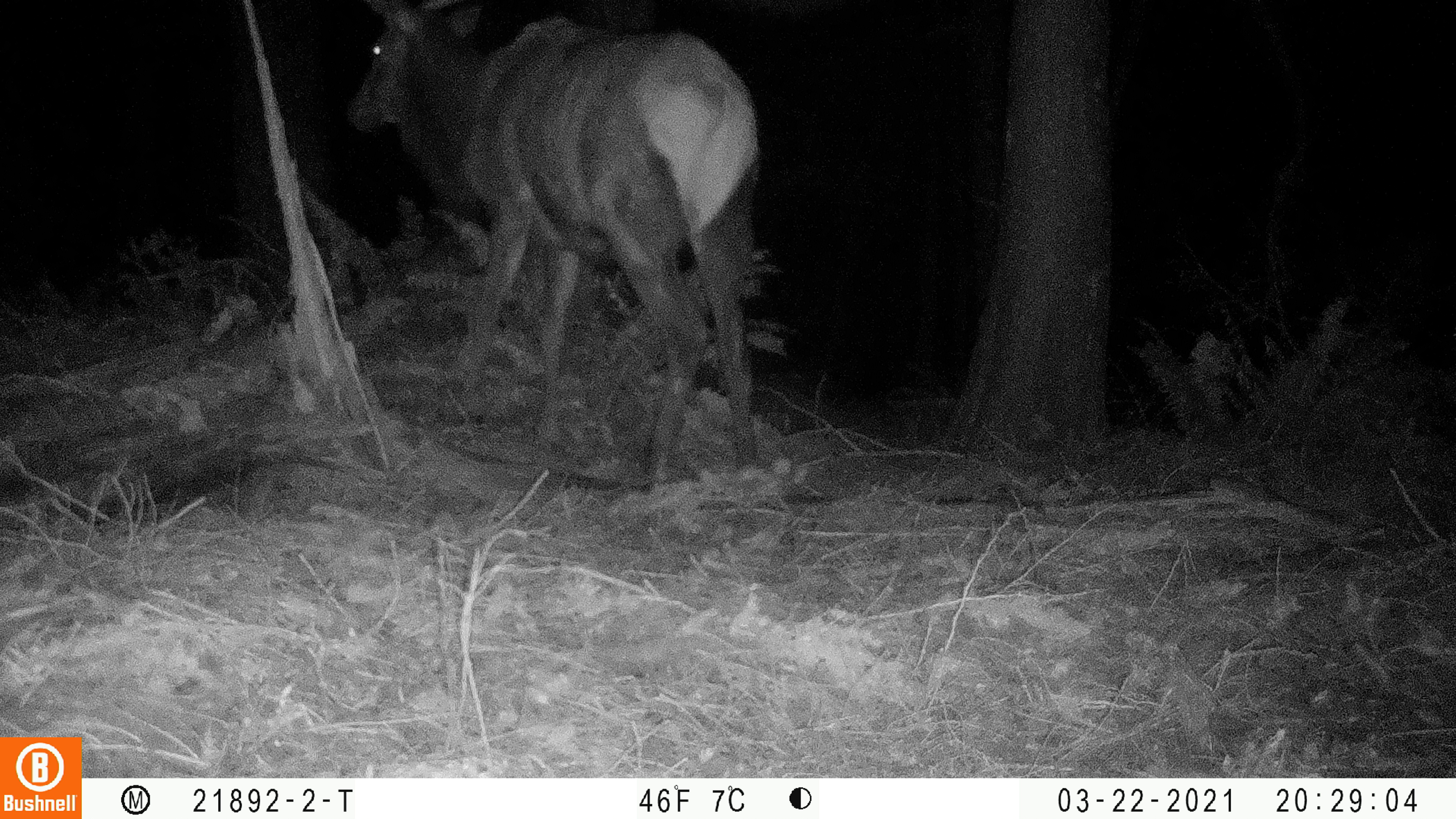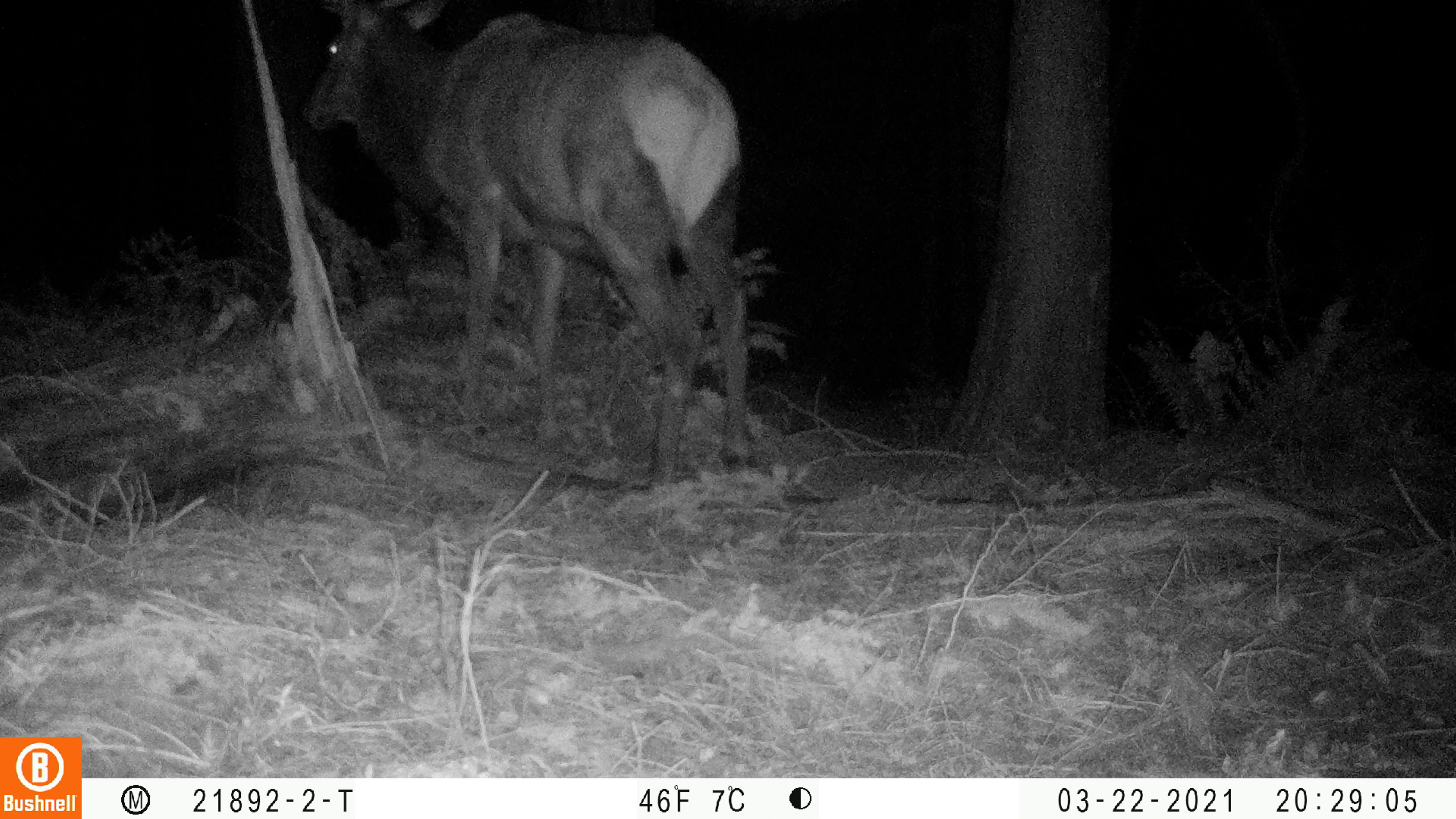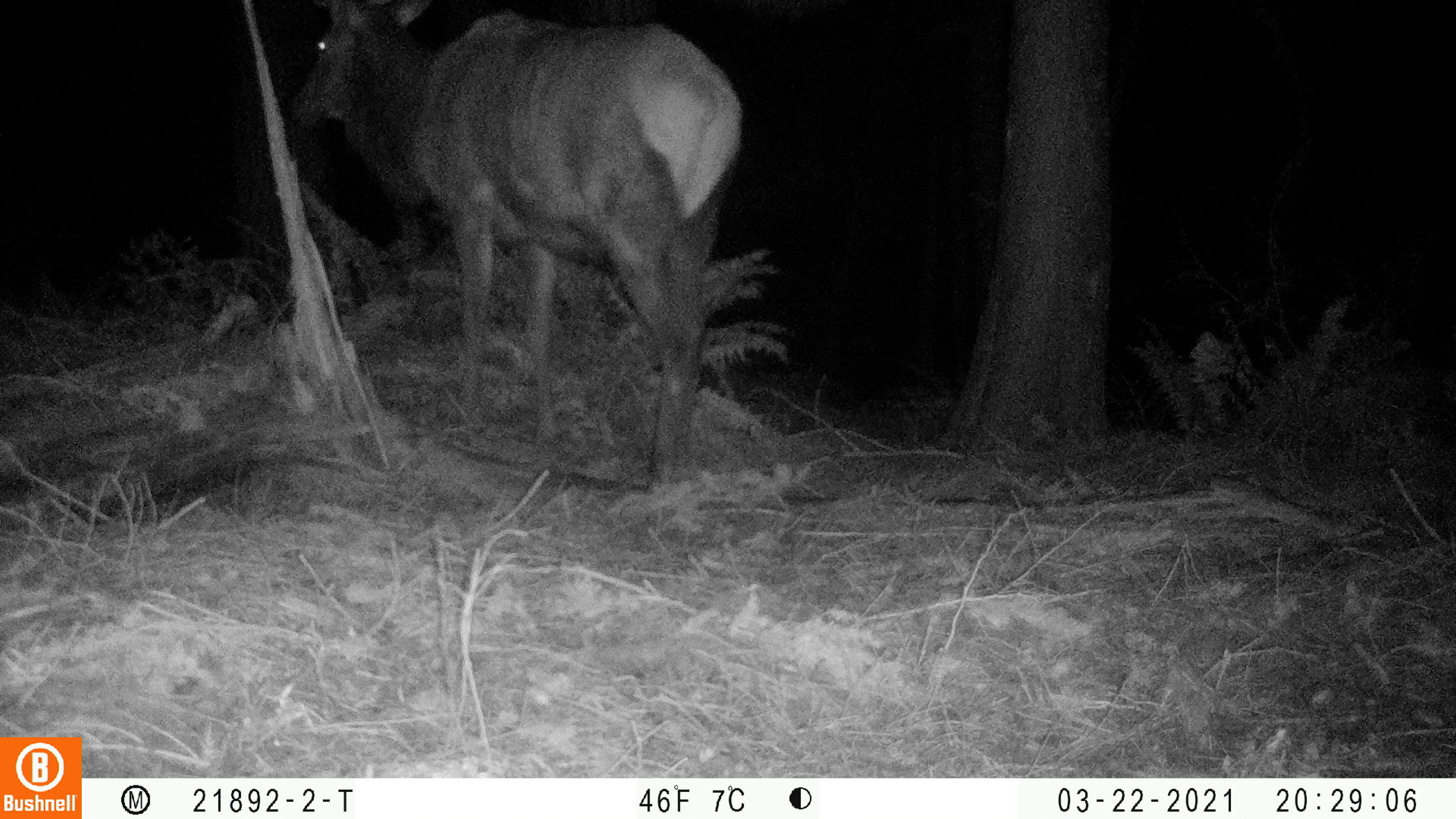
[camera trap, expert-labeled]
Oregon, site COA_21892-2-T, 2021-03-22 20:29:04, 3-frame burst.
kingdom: Animalia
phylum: Chordata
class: Mammalia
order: Artiodactyla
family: Cervidae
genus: Cervus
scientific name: Cervus canadensis roosevelti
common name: roosevelt elk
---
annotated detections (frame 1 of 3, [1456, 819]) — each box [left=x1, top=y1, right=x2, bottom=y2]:
roosevelt elk: [left=320, top=0, right=787, bottom=513]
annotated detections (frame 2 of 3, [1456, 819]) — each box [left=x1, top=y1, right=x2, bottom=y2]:
roosevelt elk: [left=286, top=0, right=784, bottom=511]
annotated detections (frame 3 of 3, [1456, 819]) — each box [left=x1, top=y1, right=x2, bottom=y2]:
roosevelt elk: [left=270, top=0, right=760, bottom=518]